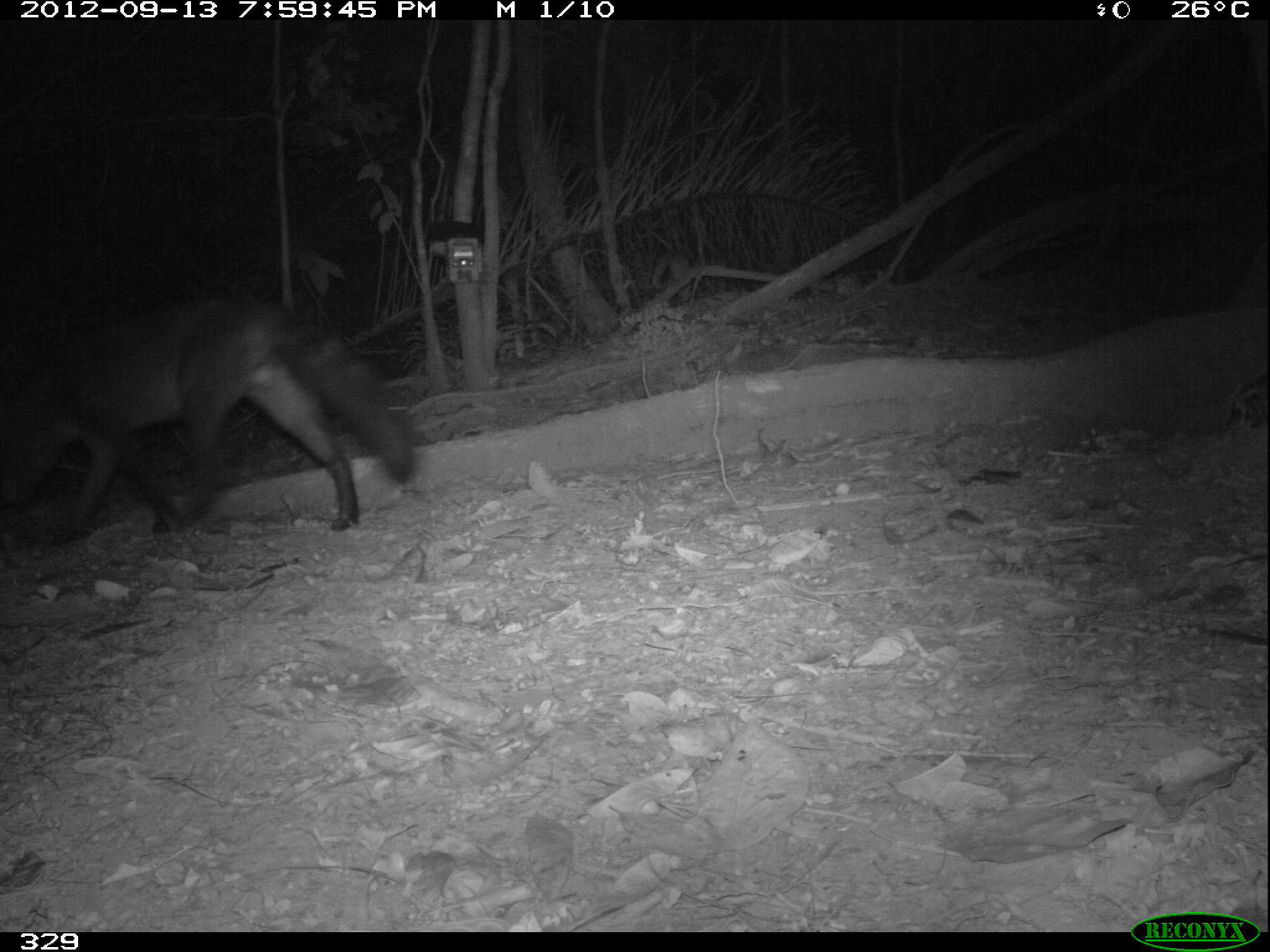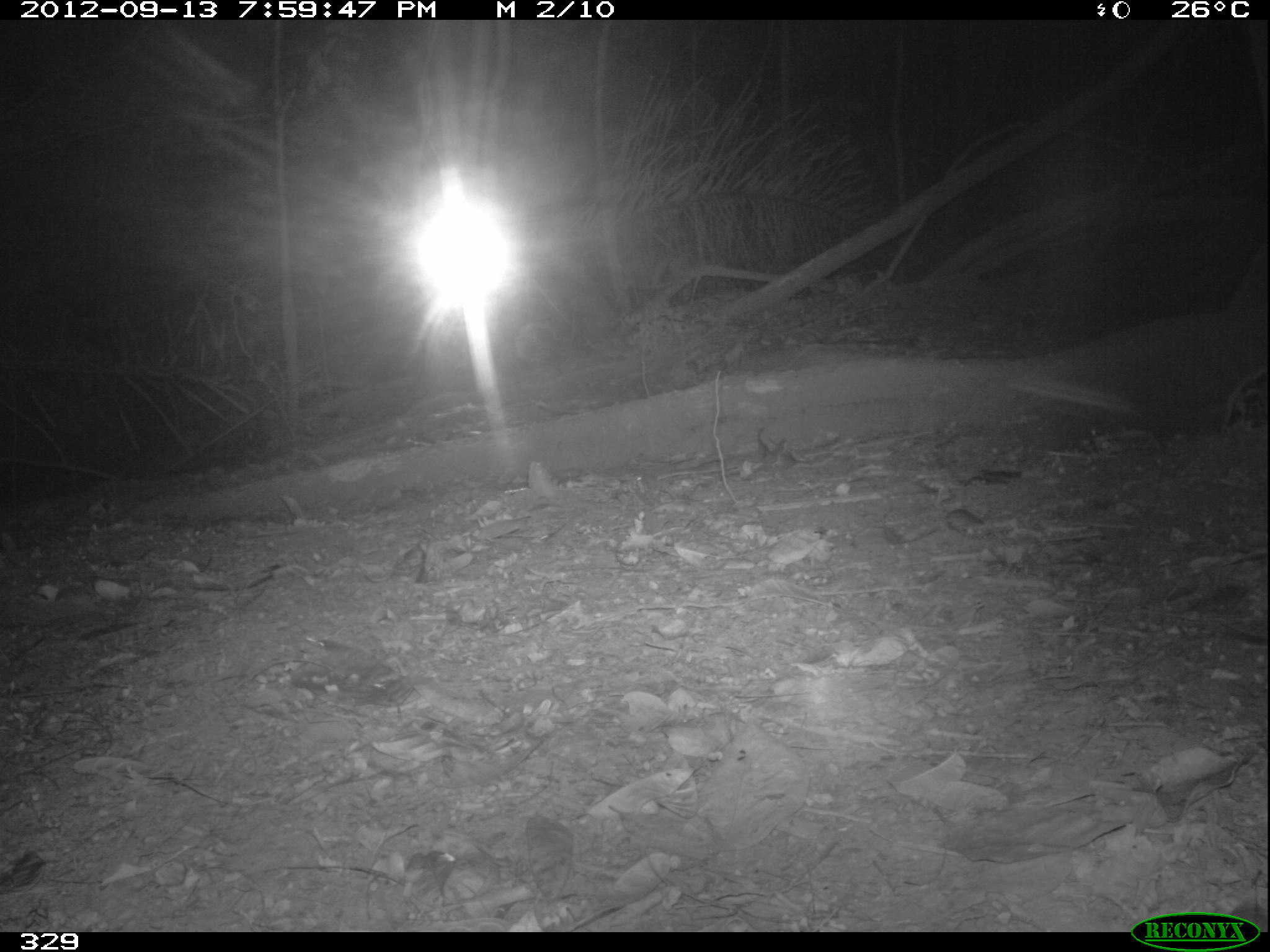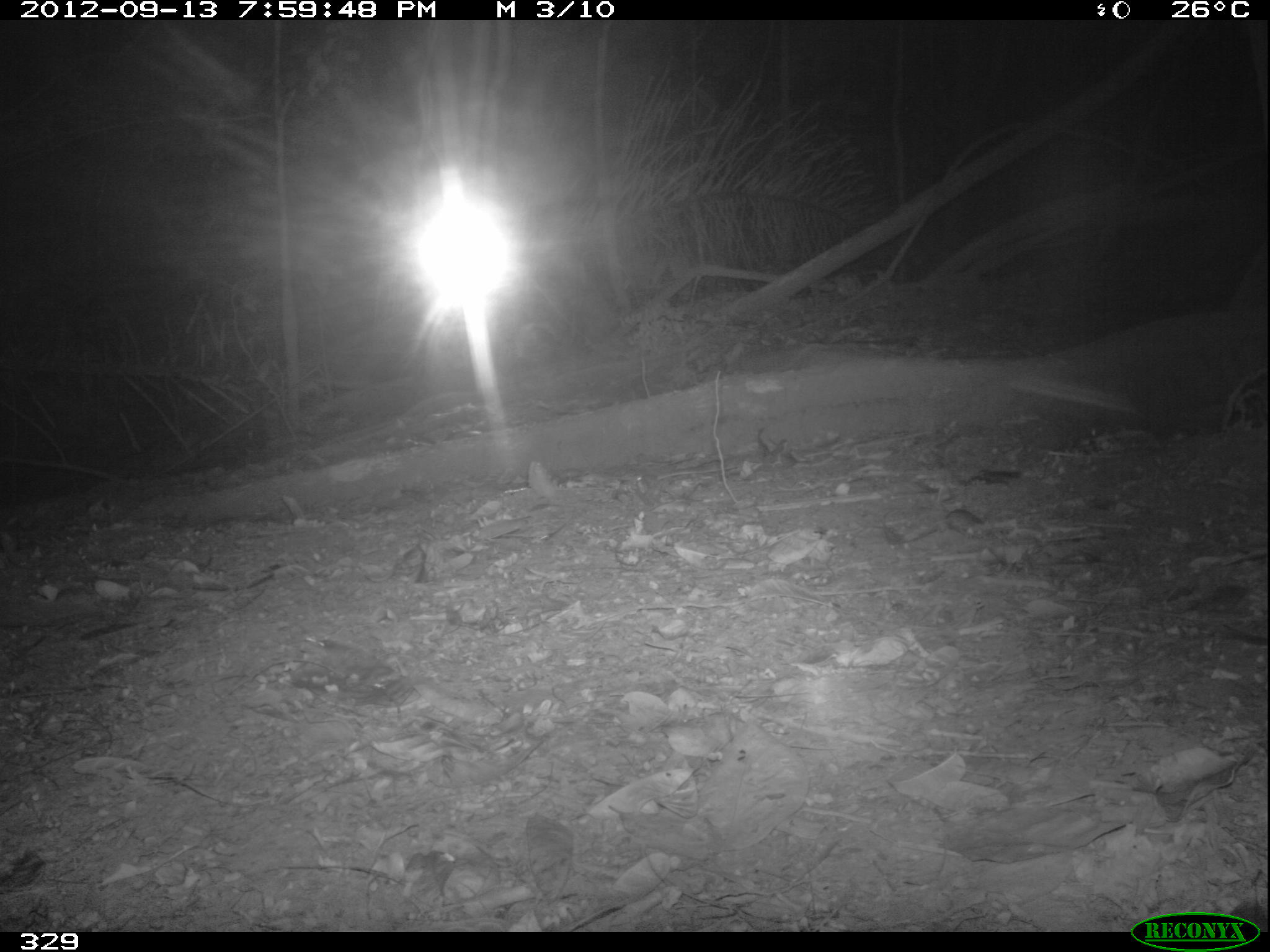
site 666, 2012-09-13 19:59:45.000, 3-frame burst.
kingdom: Animalia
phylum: Chordata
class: Mammalia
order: Carnivora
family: Canidae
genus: Atelocynus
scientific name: Atelocynus microtis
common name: short-eared dog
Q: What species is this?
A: Atelocynus microtis (short-eared dog).